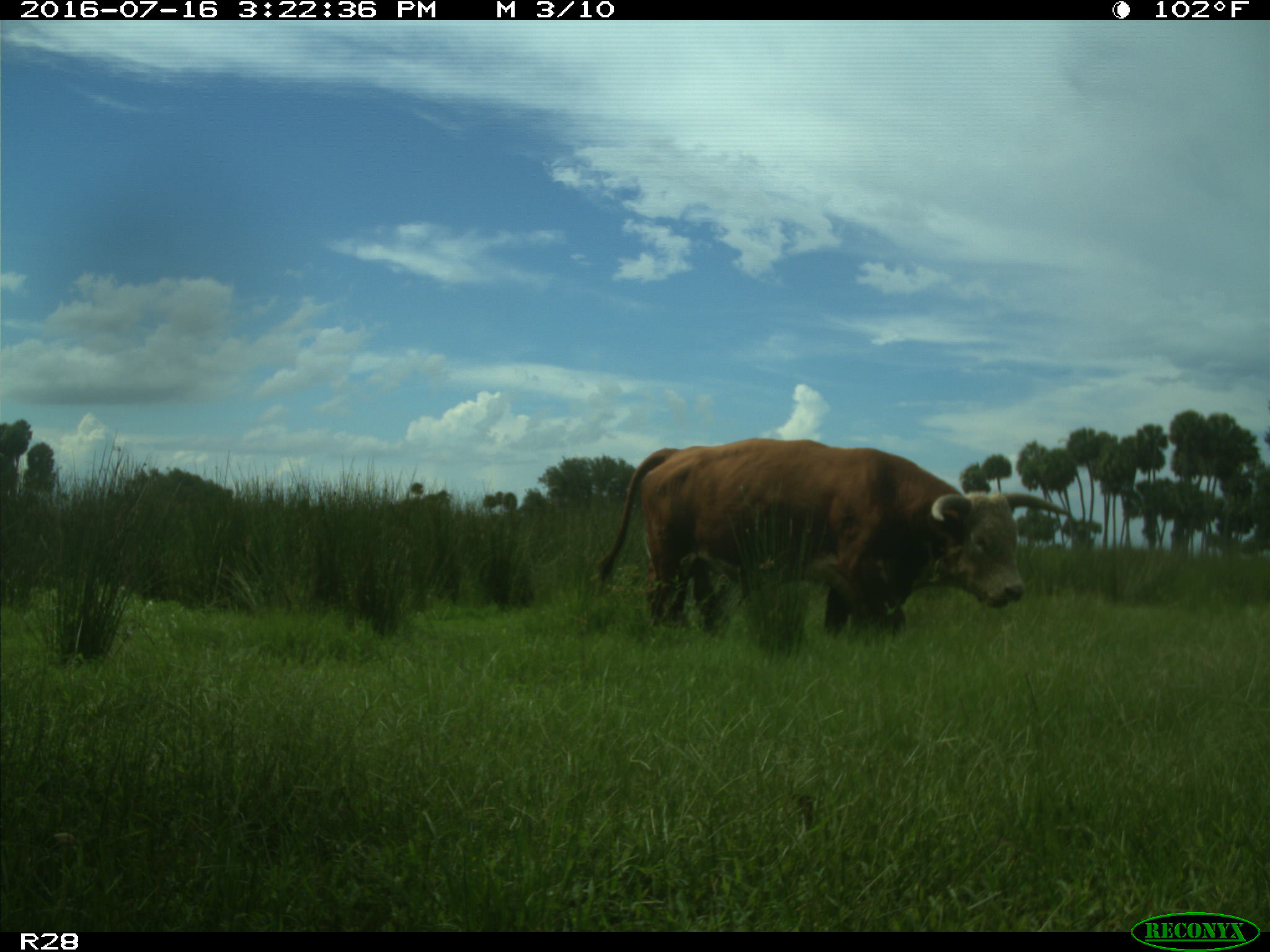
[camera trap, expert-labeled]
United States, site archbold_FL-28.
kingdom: Animalia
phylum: Chordata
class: Mammalia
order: Artiodactyla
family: Bovidae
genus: Bos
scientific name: Bos taurus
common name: domestic cow